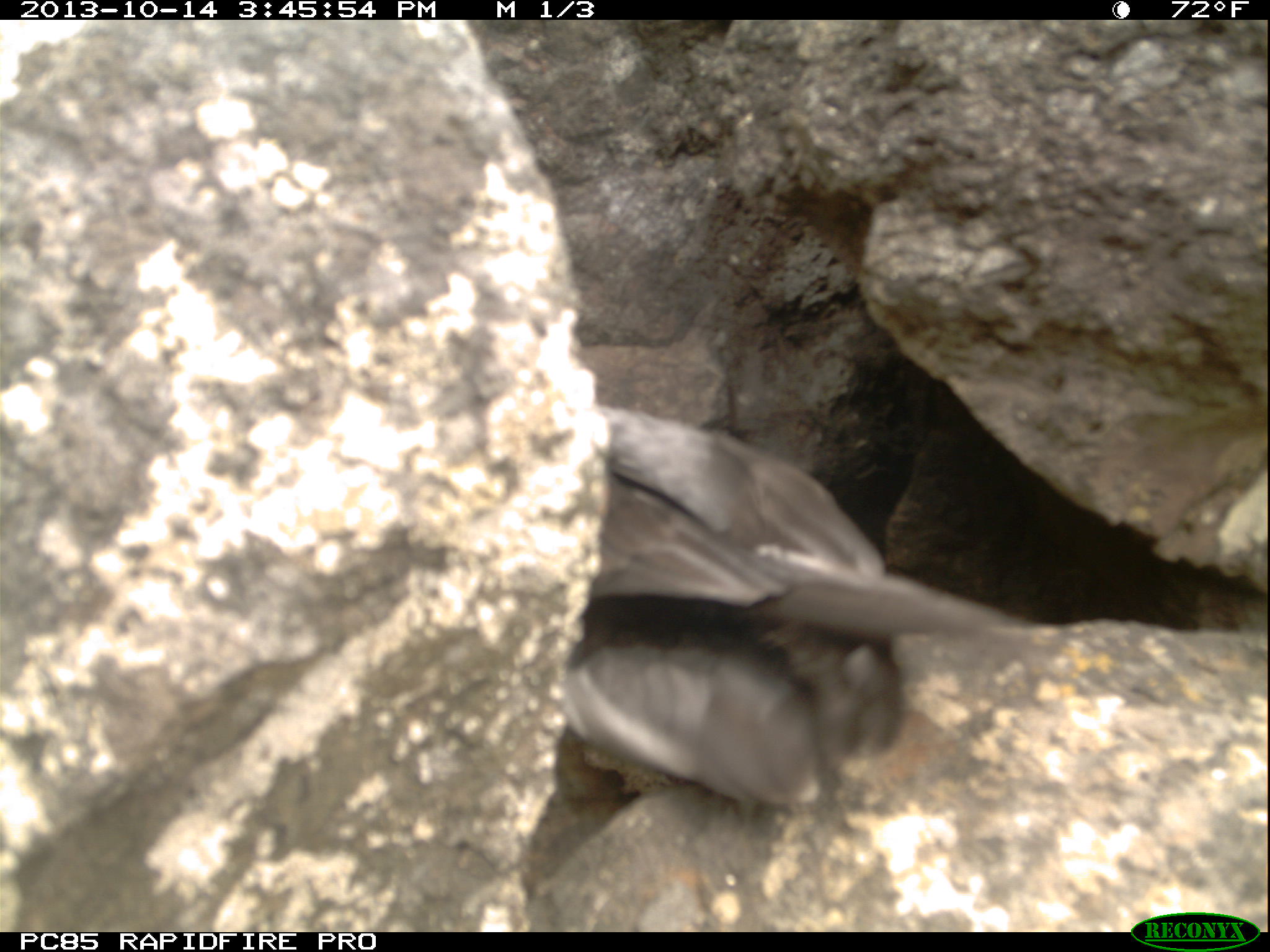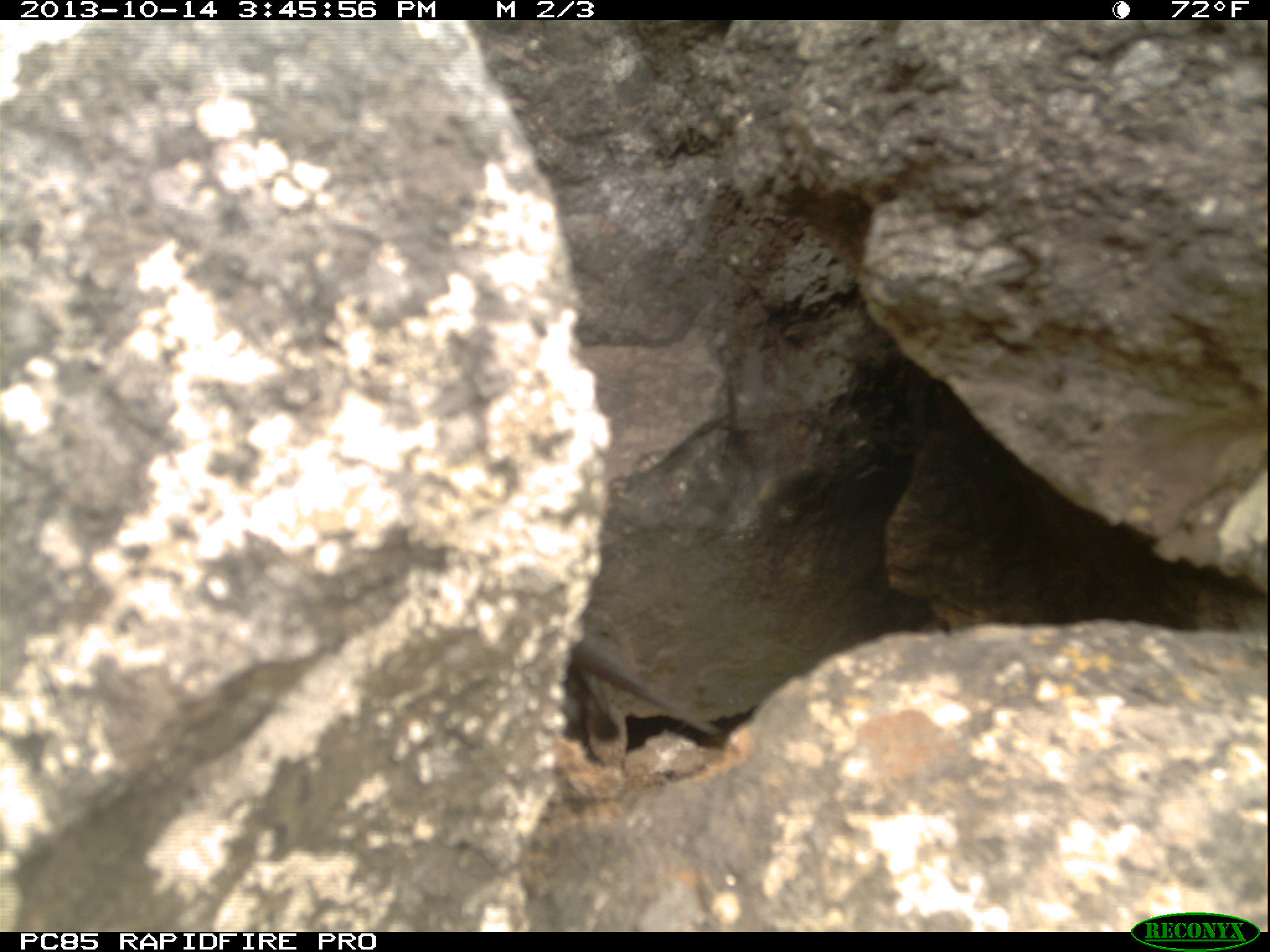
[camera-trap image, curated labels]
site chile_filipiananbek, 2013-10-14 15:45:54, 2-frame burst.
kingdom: Animalia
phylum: Chordata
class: Aves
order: Procellariiformes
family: Procellariidae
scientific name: Procellariidae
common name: petrel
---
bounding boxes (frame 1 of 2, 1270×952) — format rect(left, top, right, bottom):
petrel: rect(551, 404, 1051, 817)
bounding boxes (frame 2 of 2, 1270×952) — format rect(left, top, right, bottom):
petrel: rect(549, 633, 722, 747)